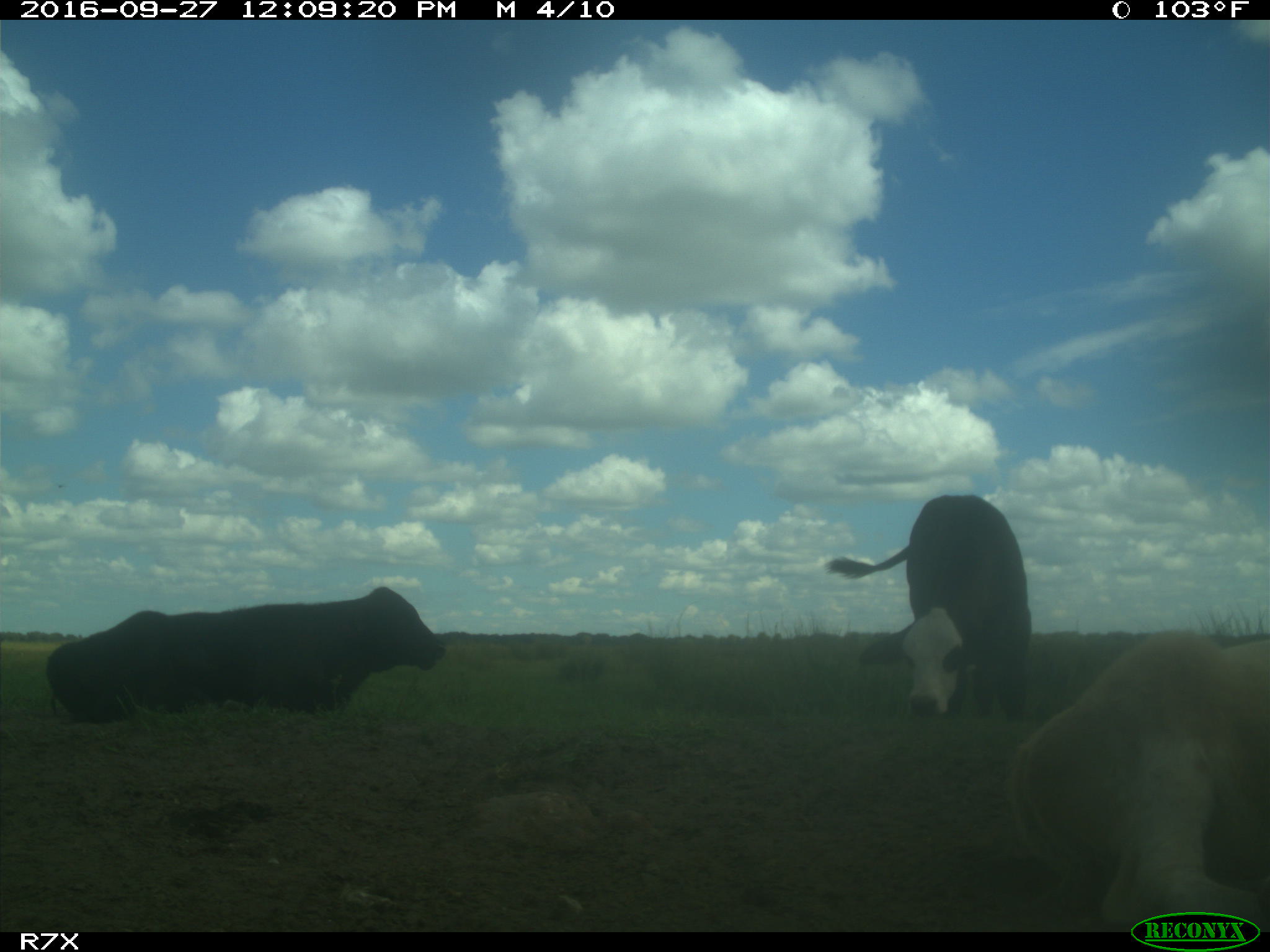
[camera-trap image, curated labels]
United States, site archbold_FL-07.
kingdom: Animalia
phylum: Chordata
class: Mammalia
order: Artiodactyla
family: Bovidae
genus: Bos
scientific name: Bos taurus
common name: domestic cow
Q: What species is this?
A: Bos taurus (domestic cow).